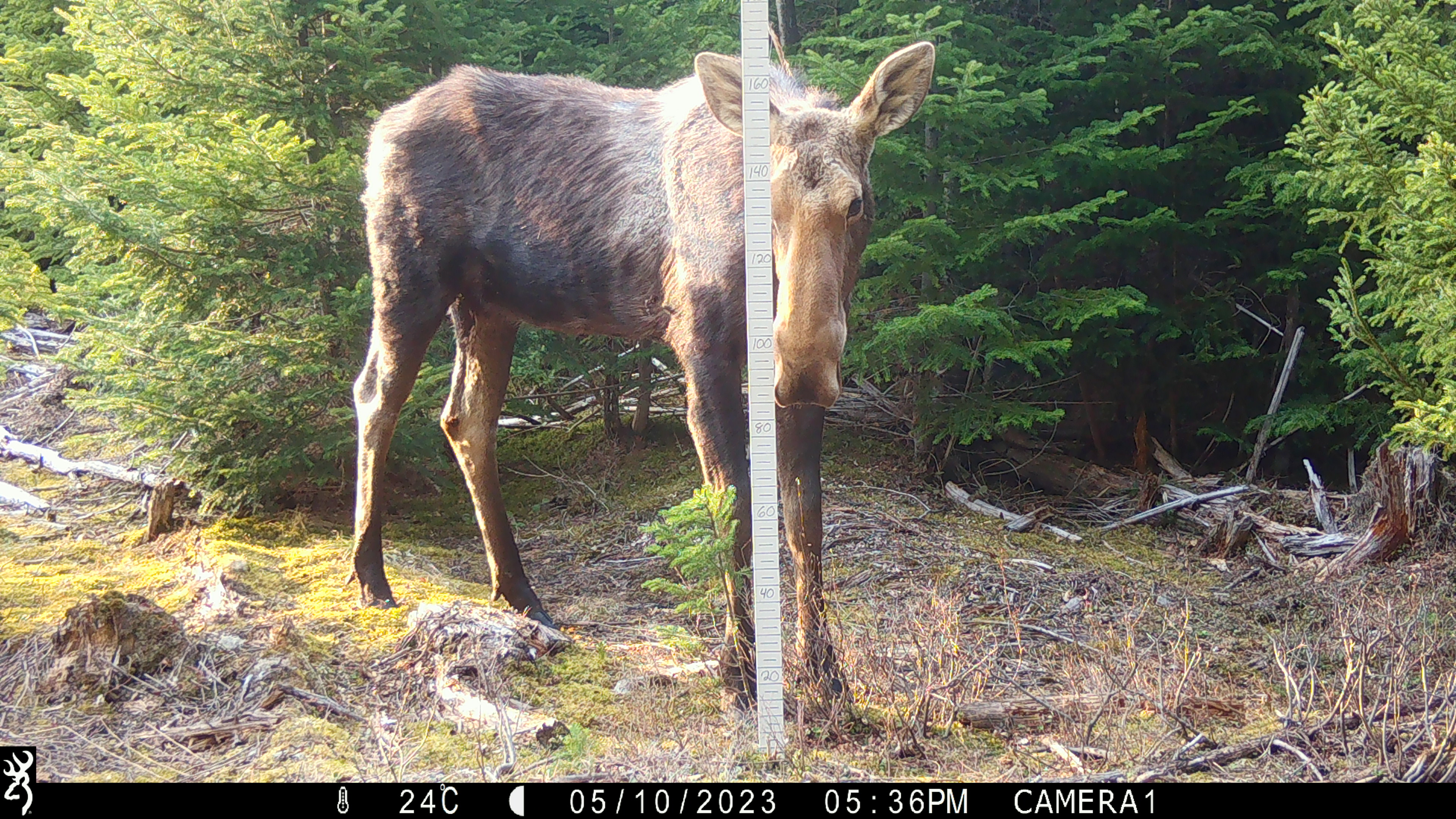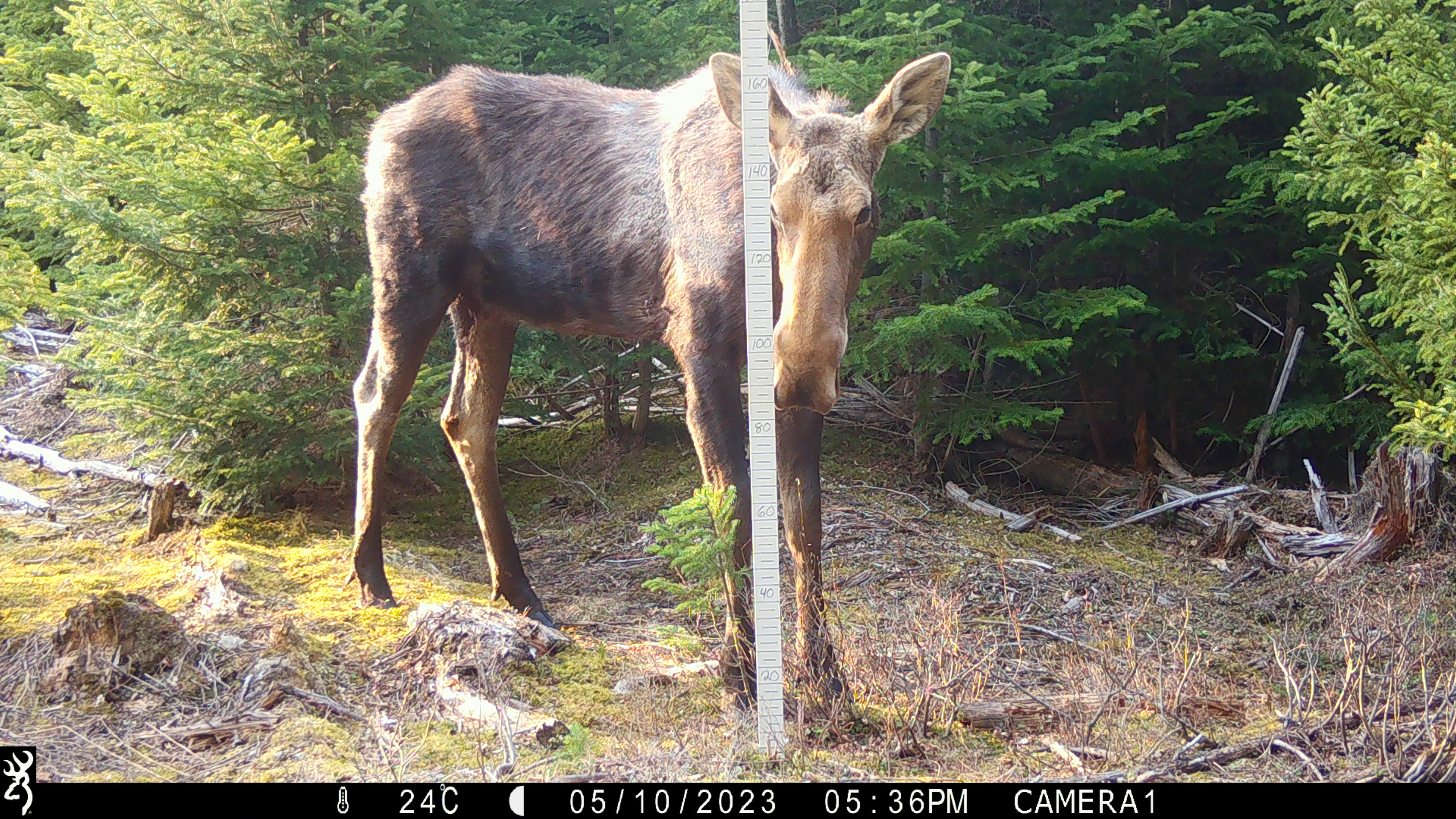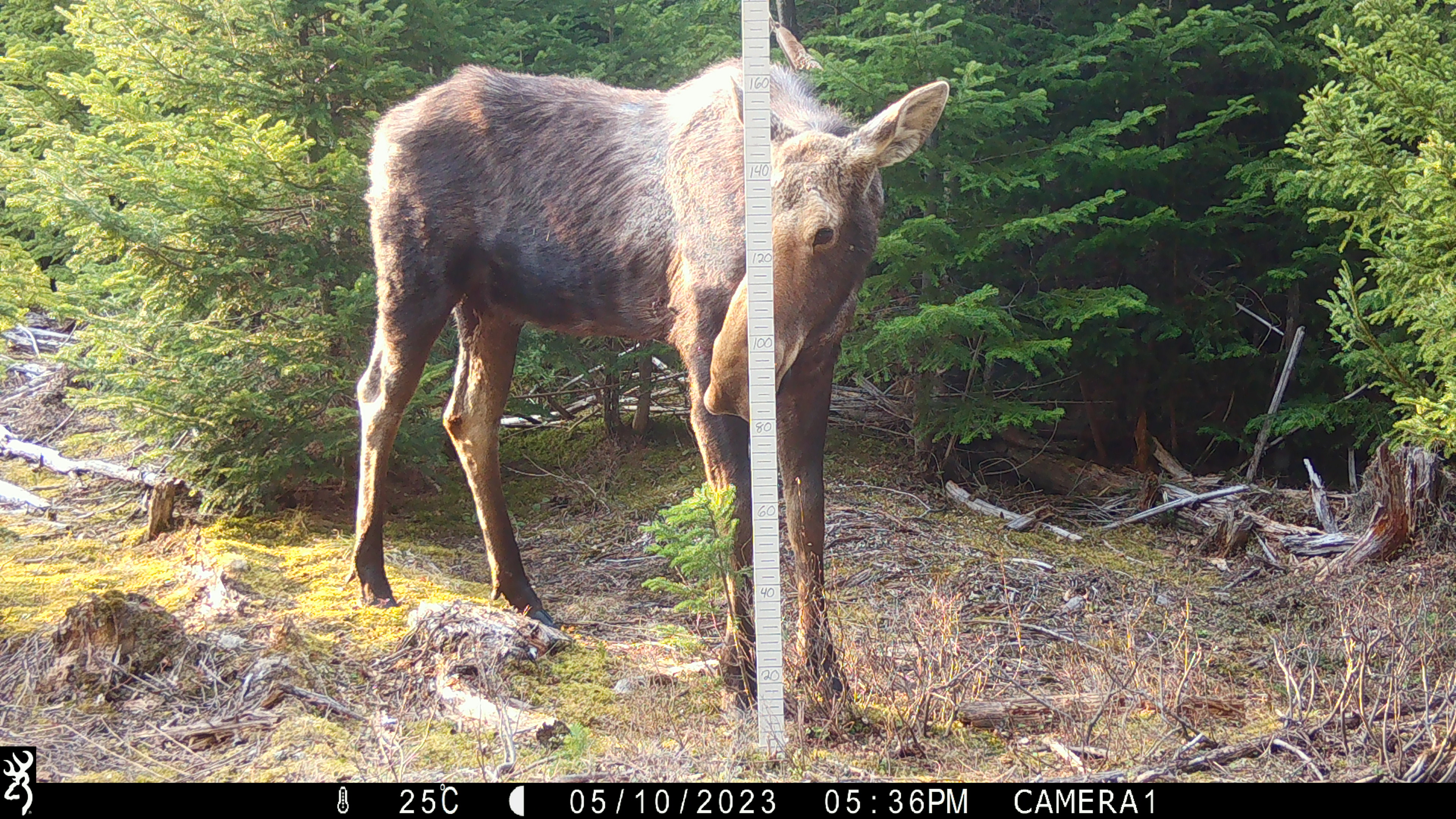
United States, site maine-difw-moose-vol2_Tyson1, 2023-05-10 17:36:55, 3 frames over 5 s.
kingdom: Animalia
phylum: Chordata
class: Mammalia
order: Artiodactyla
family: Cervidae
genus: Alces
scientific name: Alces alces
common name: moose